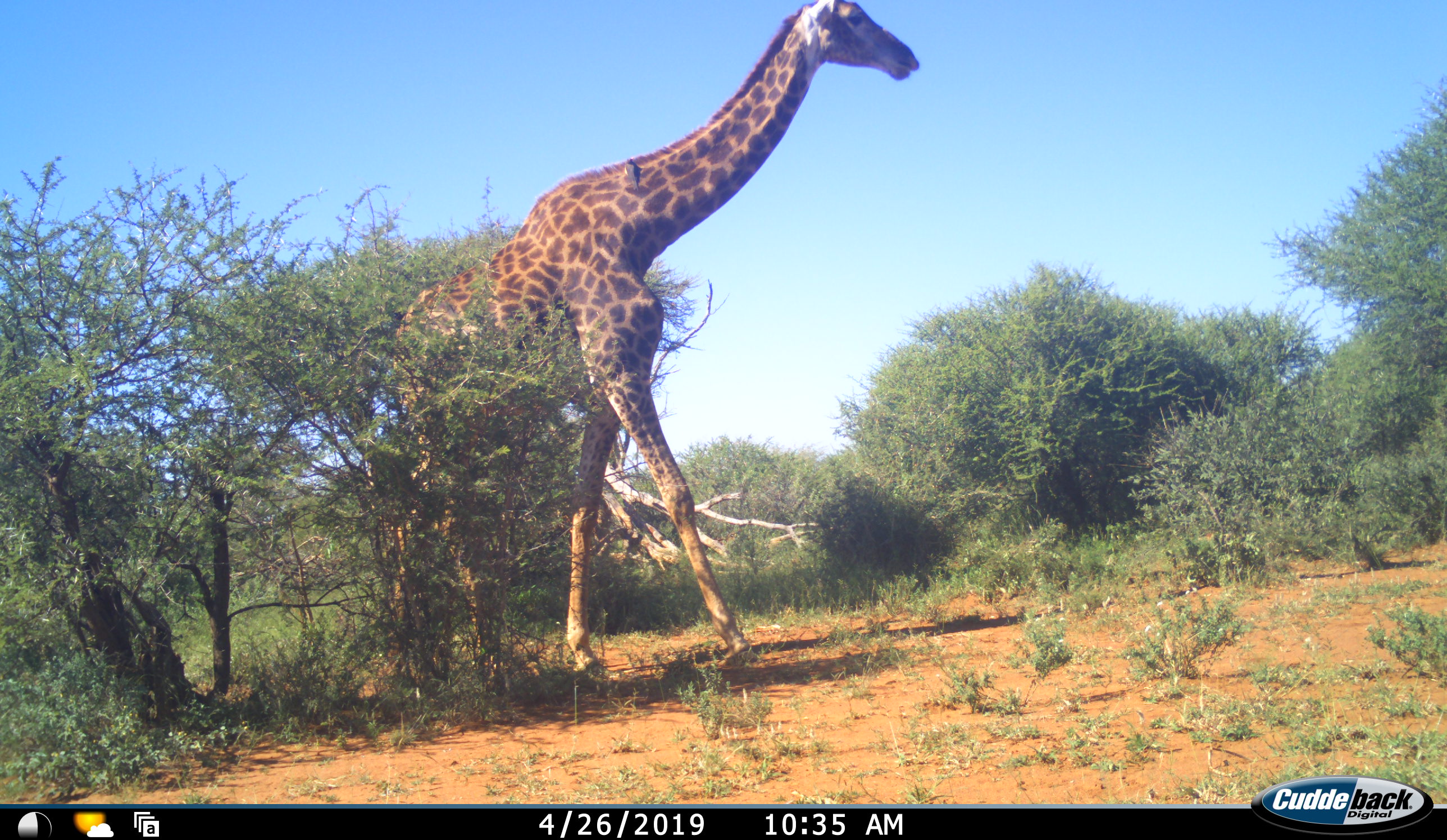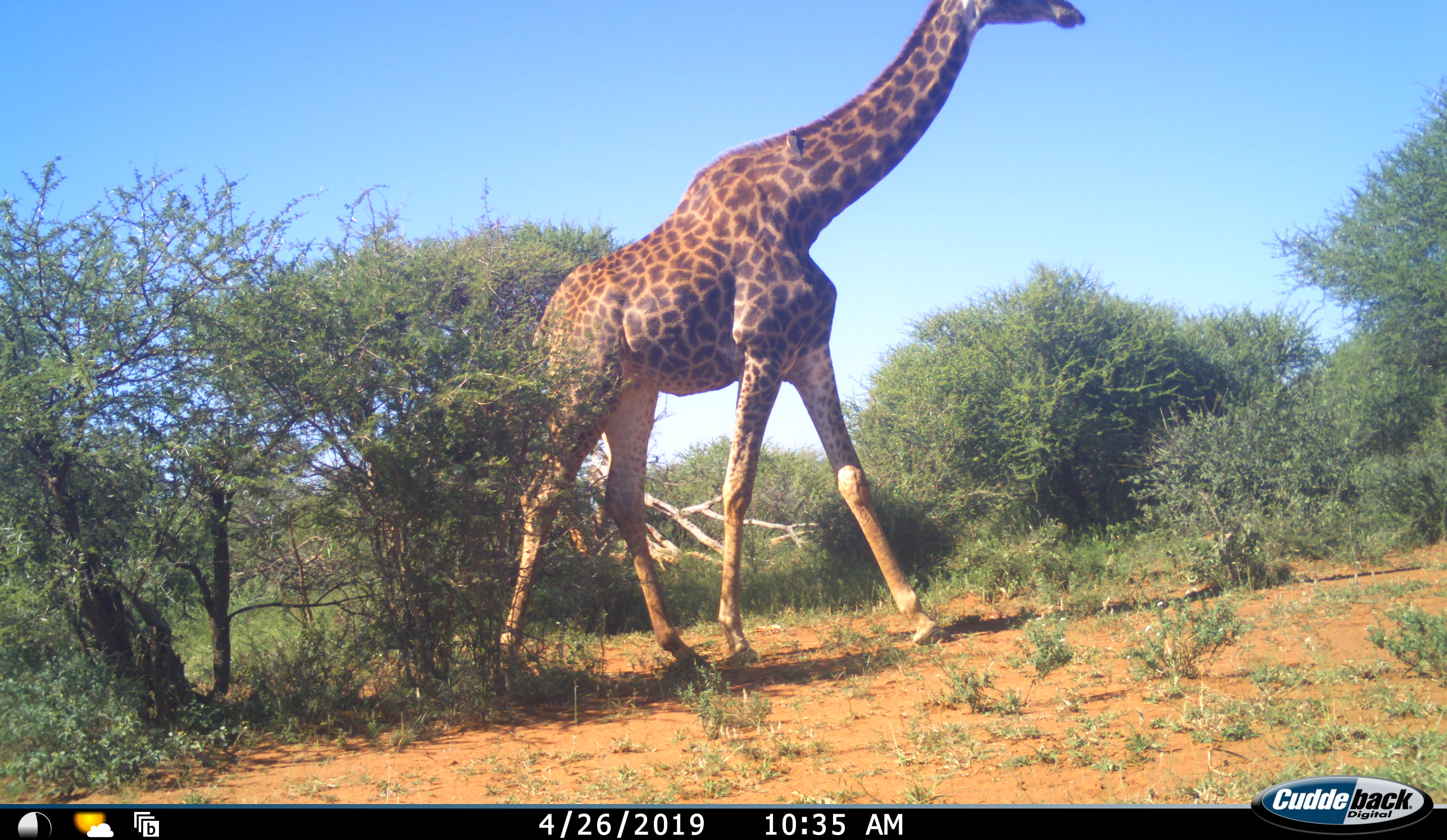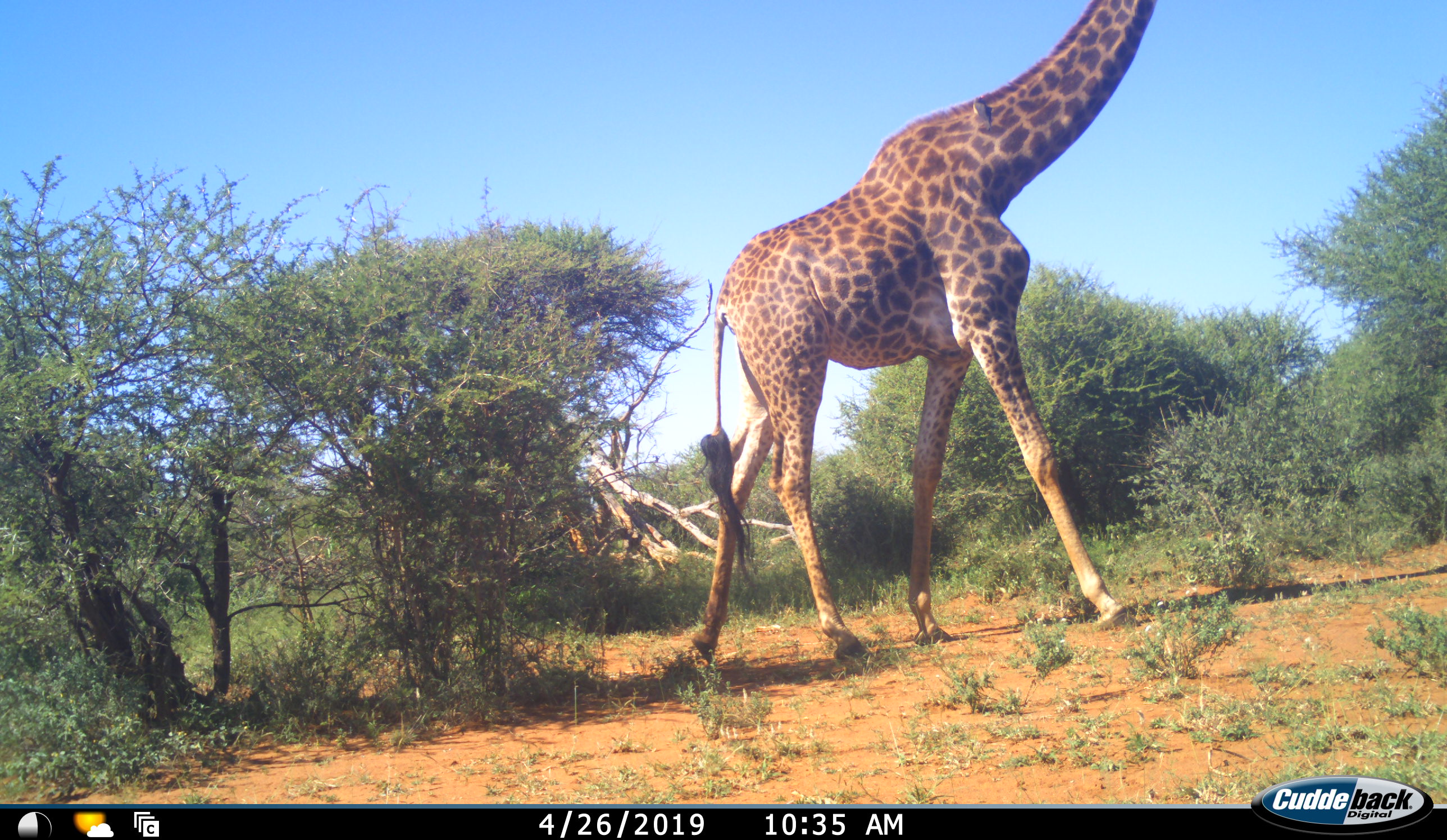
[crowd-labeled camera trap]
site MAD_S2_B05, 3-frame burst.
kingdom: Animalia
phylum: Chordata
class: Mammalia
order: Artiodactyla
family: Giraffidae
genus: Giraffa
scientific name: Giraffa camelopardalis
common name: giraffe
Giraffe (Giraffa camelopardalis), count 1. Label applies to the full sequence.